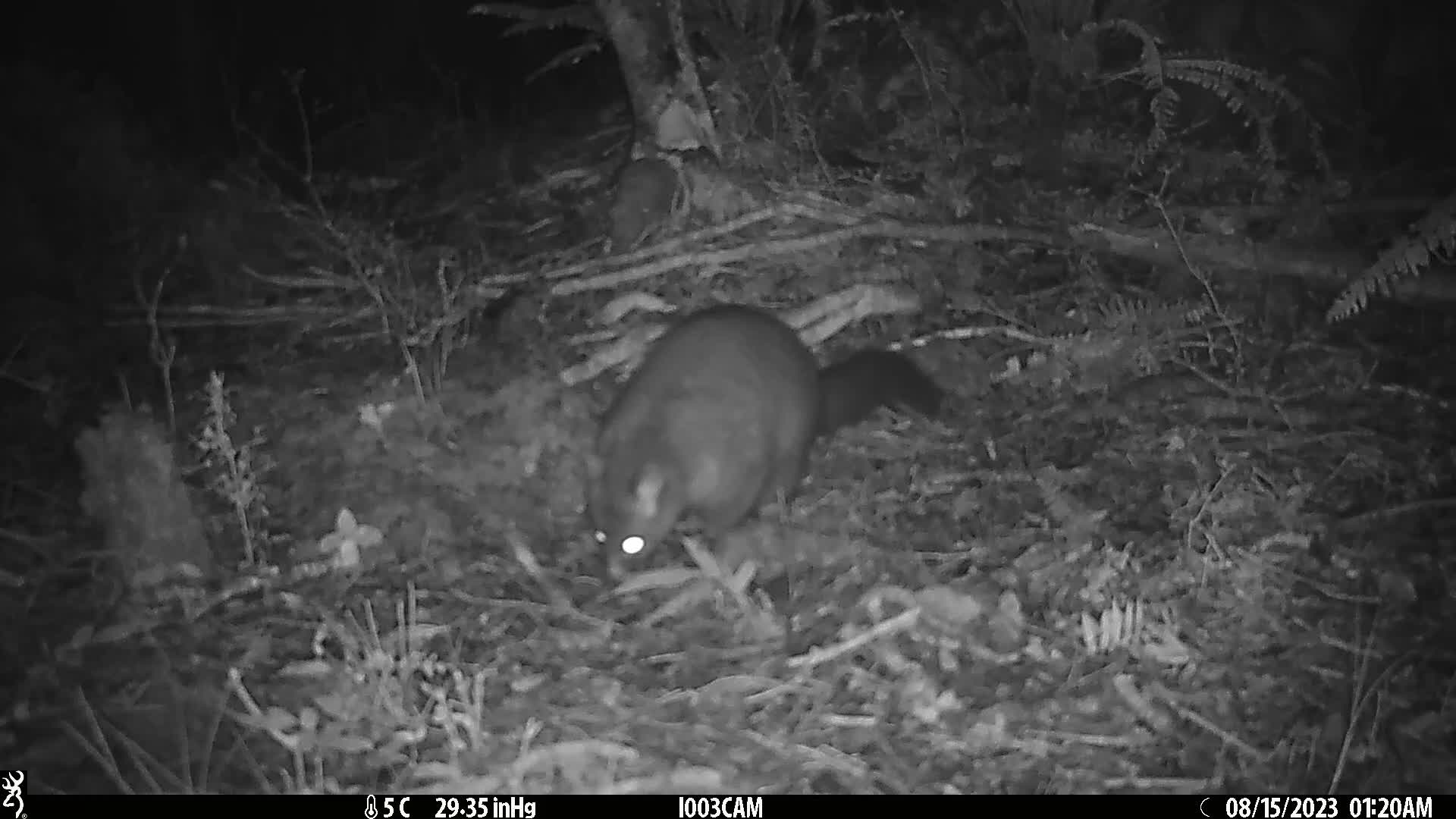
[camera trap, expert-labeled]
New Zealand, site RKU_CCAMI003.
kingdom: Animalia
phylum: Chordata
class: Mammalia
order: Diprotodontia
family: Phalangeridae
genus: Trichosurus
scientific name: Trichosurus vulpecula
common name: common brushtail possum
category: possum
Possum (common brushtail possum) (Trichosurus vulpecula).